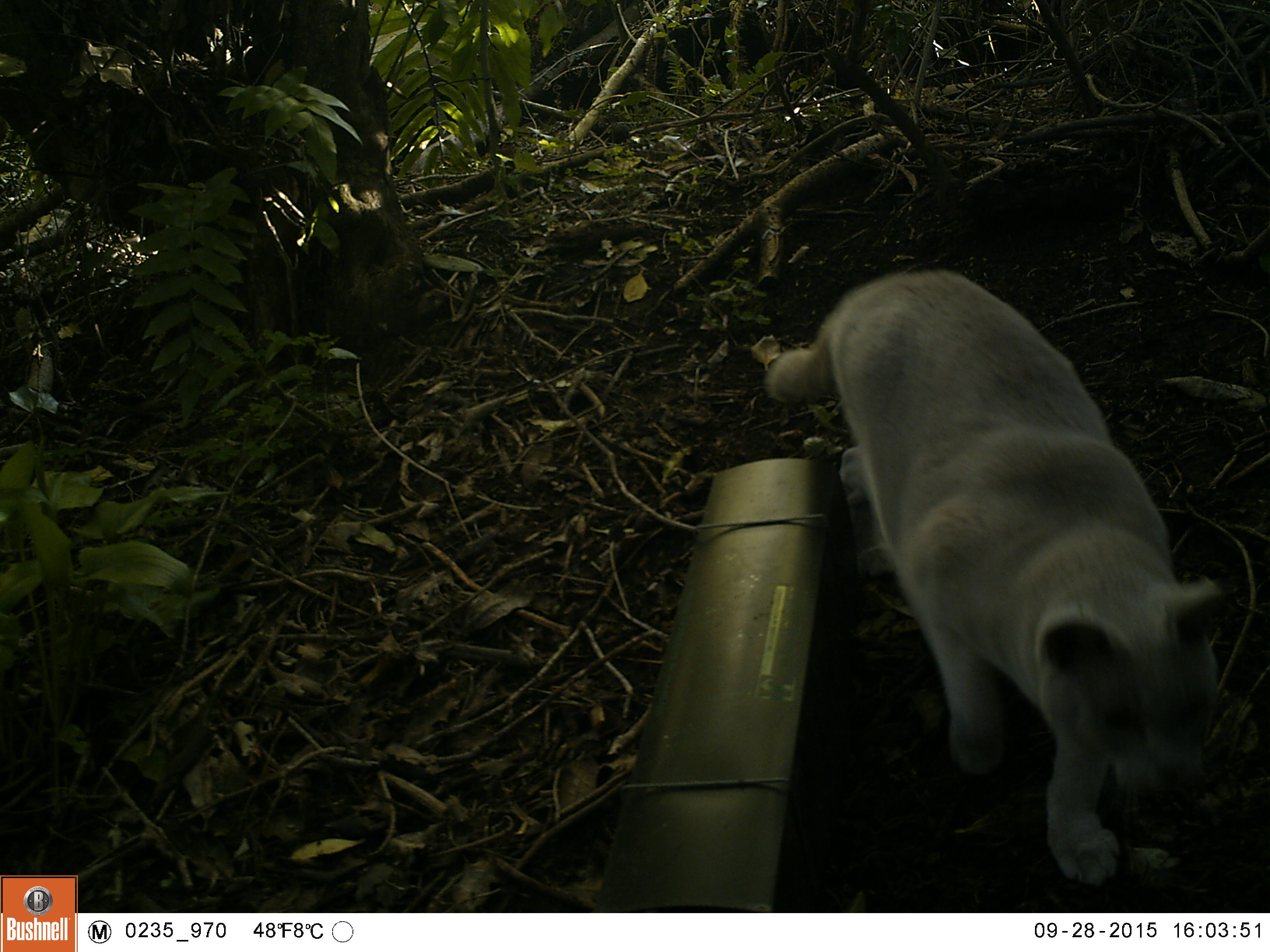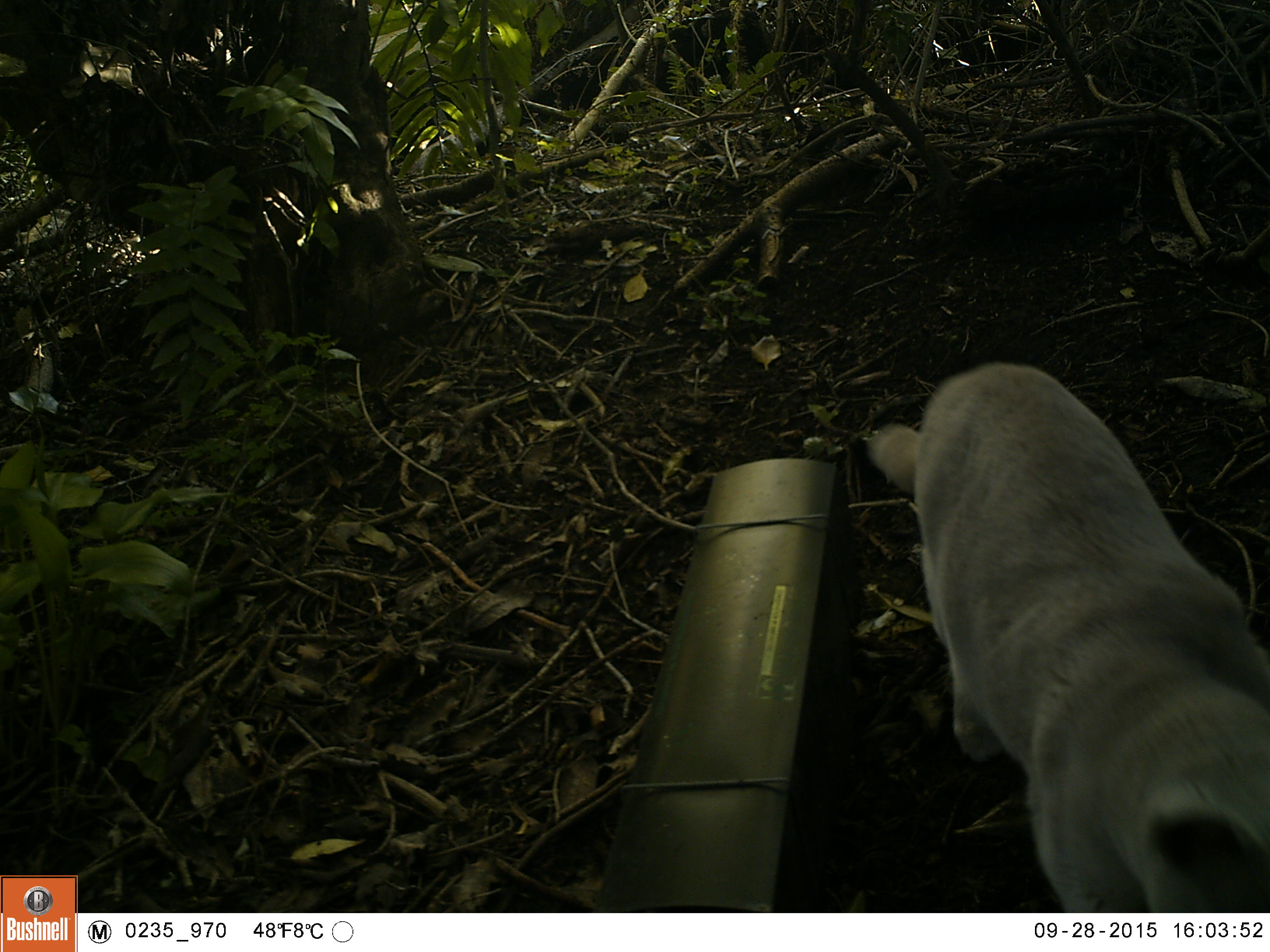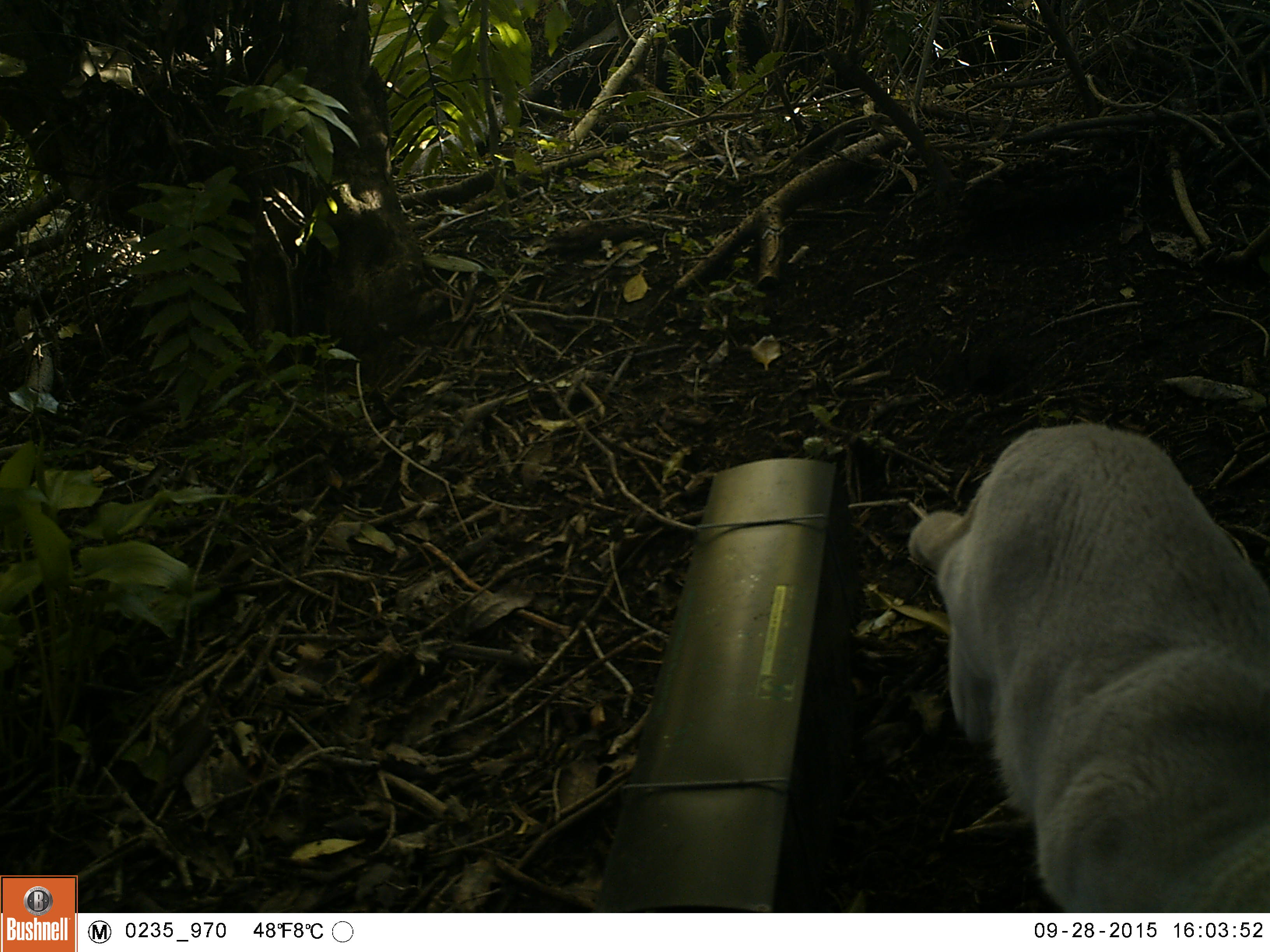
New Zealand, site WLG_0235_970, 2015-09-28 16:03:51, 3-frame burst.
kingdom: Animalia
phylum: Chordata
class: Mammalia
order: Carnivora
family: Felidae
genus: Felis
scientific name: Felis catus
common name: domestic cat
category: cat